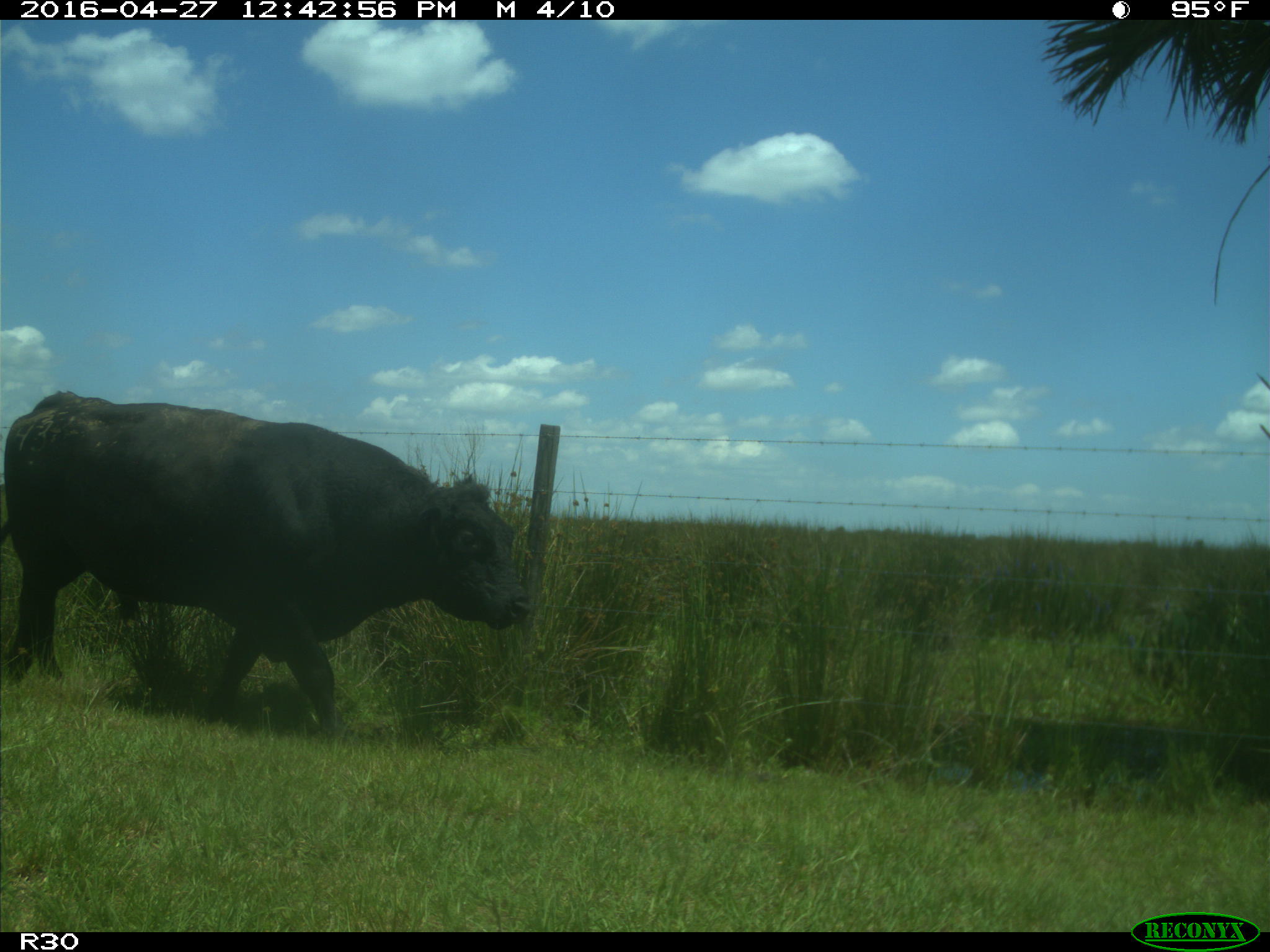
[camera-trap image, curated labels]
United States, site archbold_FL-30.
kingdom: Animalia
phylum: Chordata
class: Mammalia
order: Artiodactyla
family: Bovidae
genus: Bos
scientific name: Bos taurus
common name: domestic cow